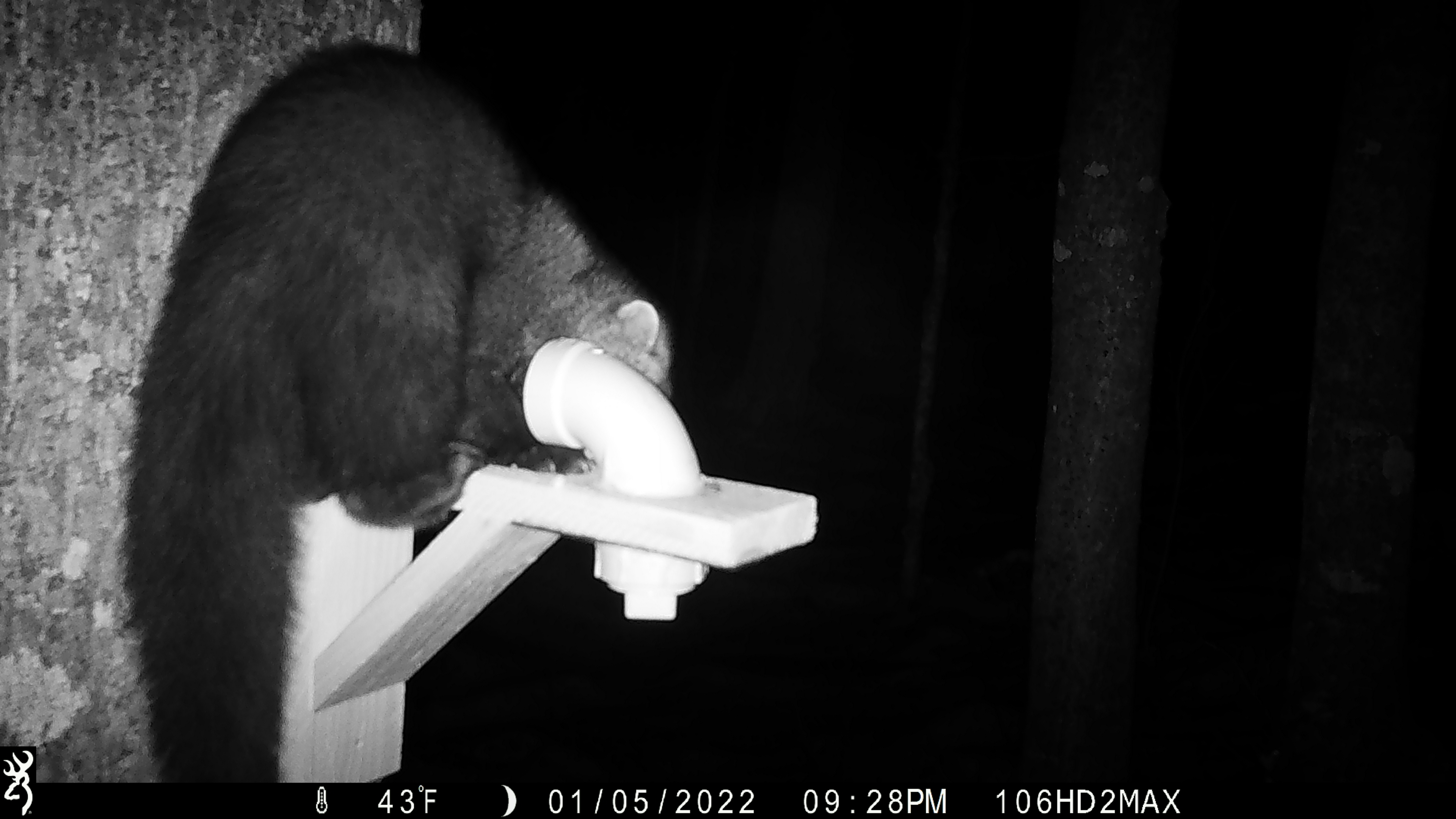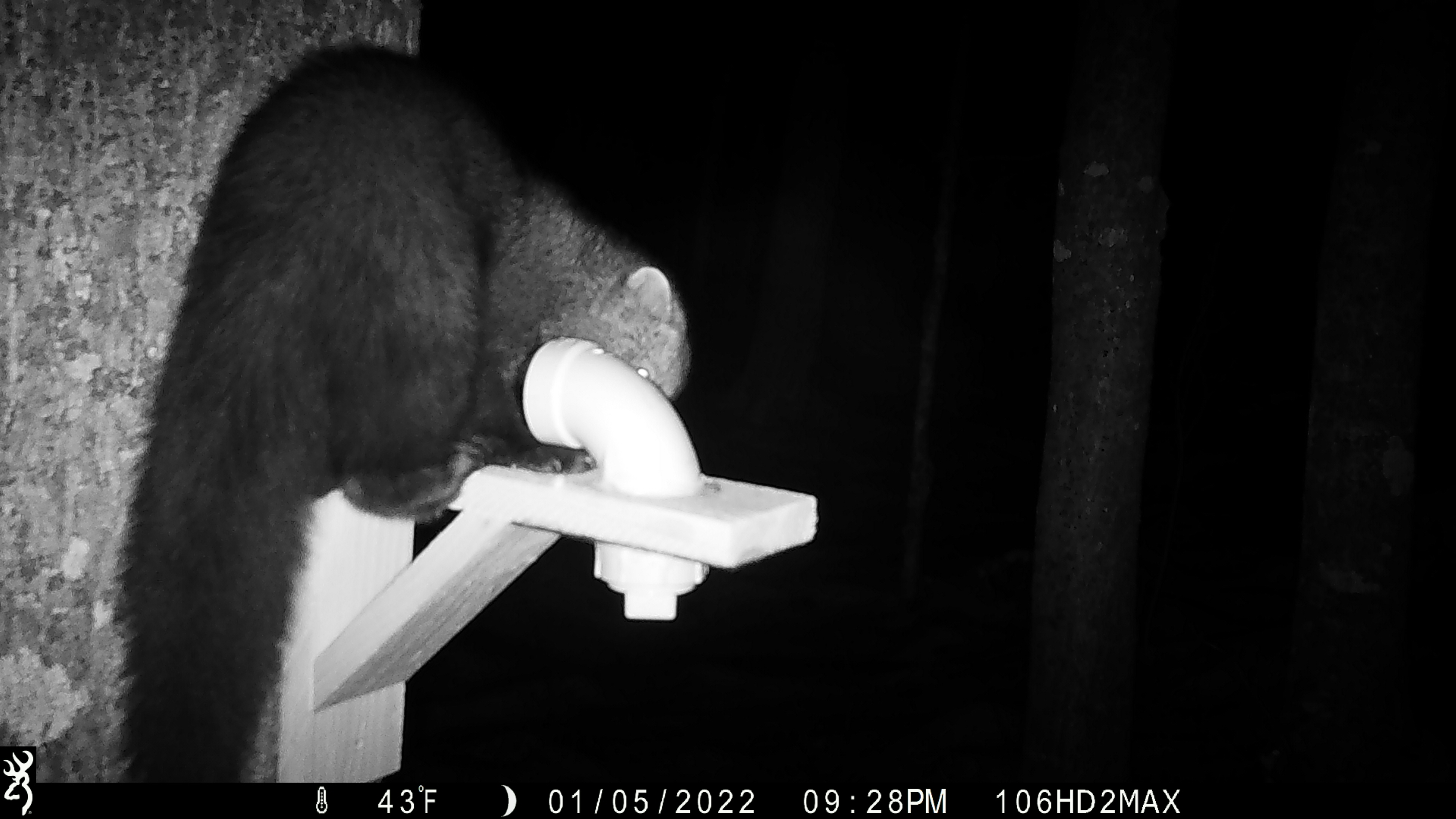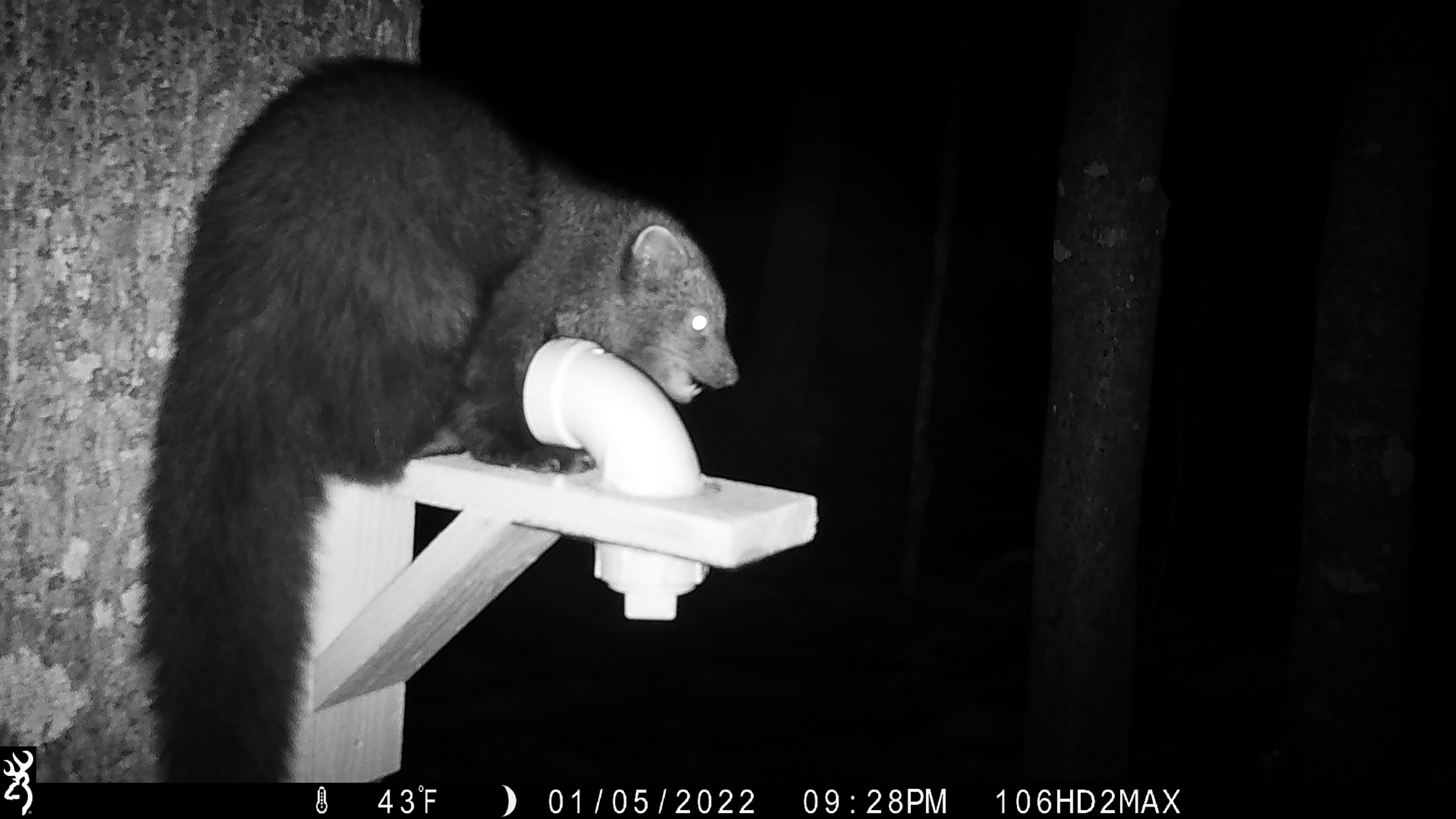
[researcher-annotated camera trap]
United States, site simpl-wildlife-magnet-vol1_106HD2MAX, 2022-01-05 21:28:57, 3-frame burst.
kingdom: Animalia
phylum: Chordata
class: Mammalia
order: Carnivora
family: Mustelidae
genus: Pekania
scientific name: Pekania pennanti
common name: fisher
Fisher (Pekania pennanti).